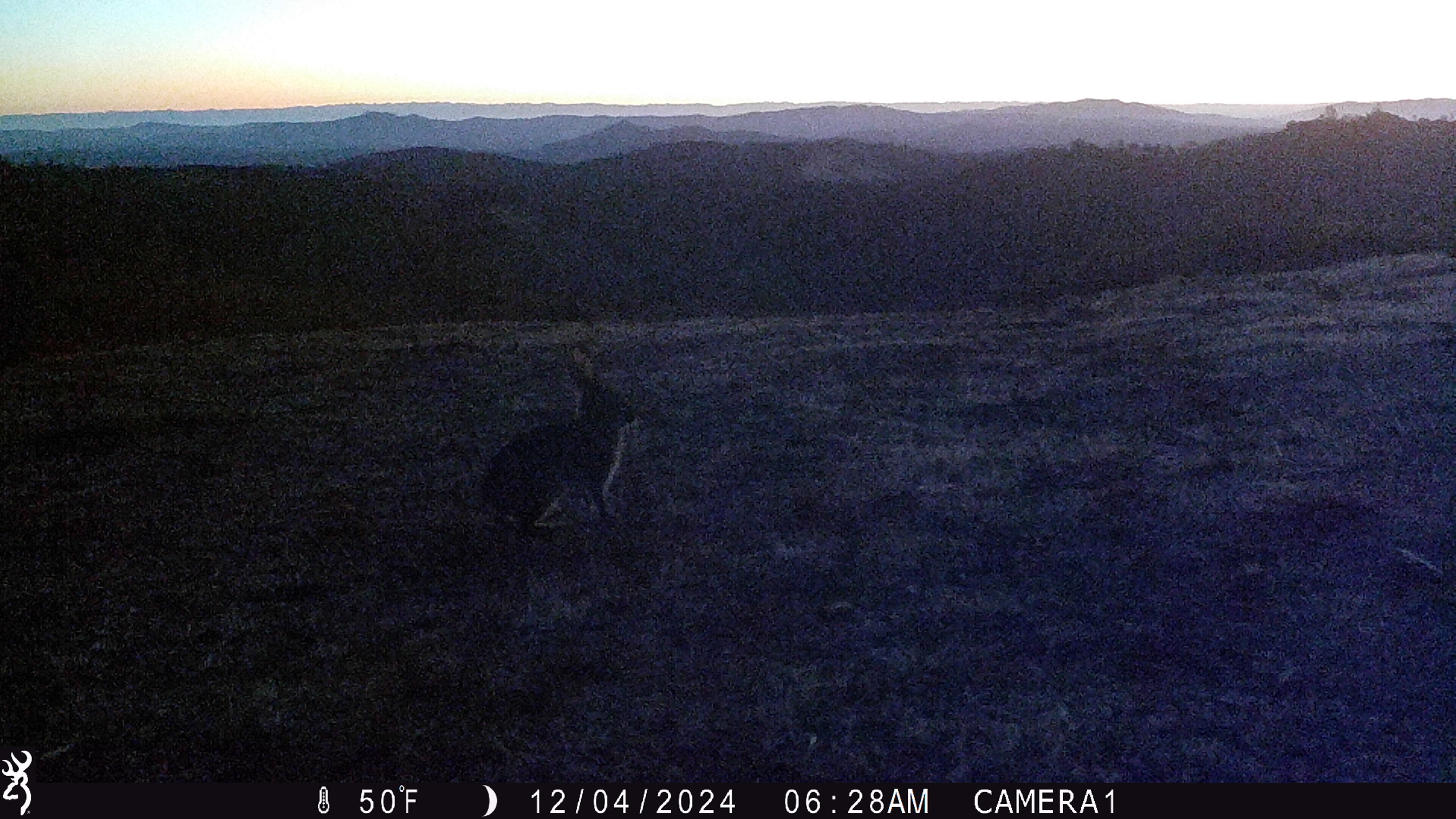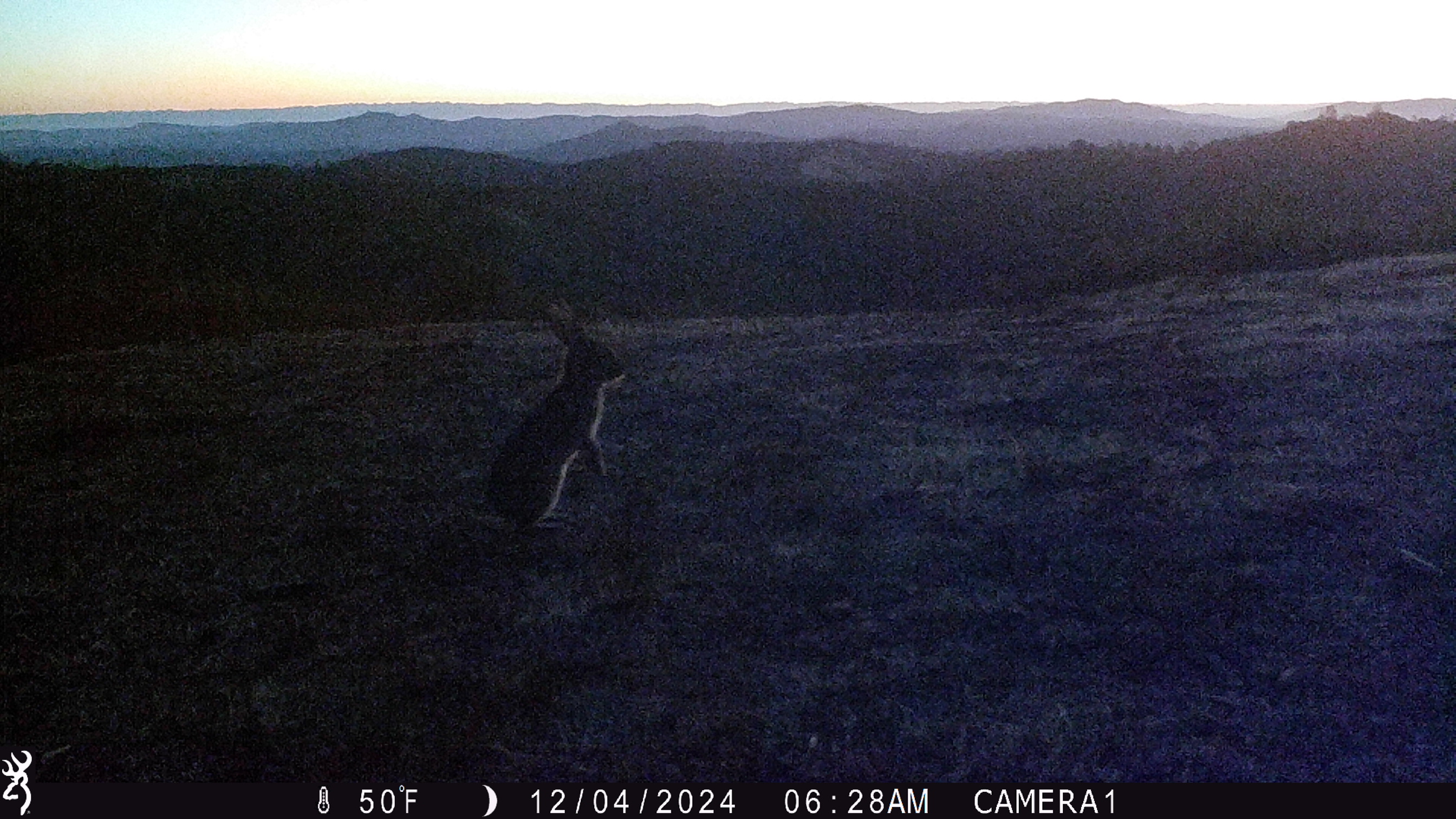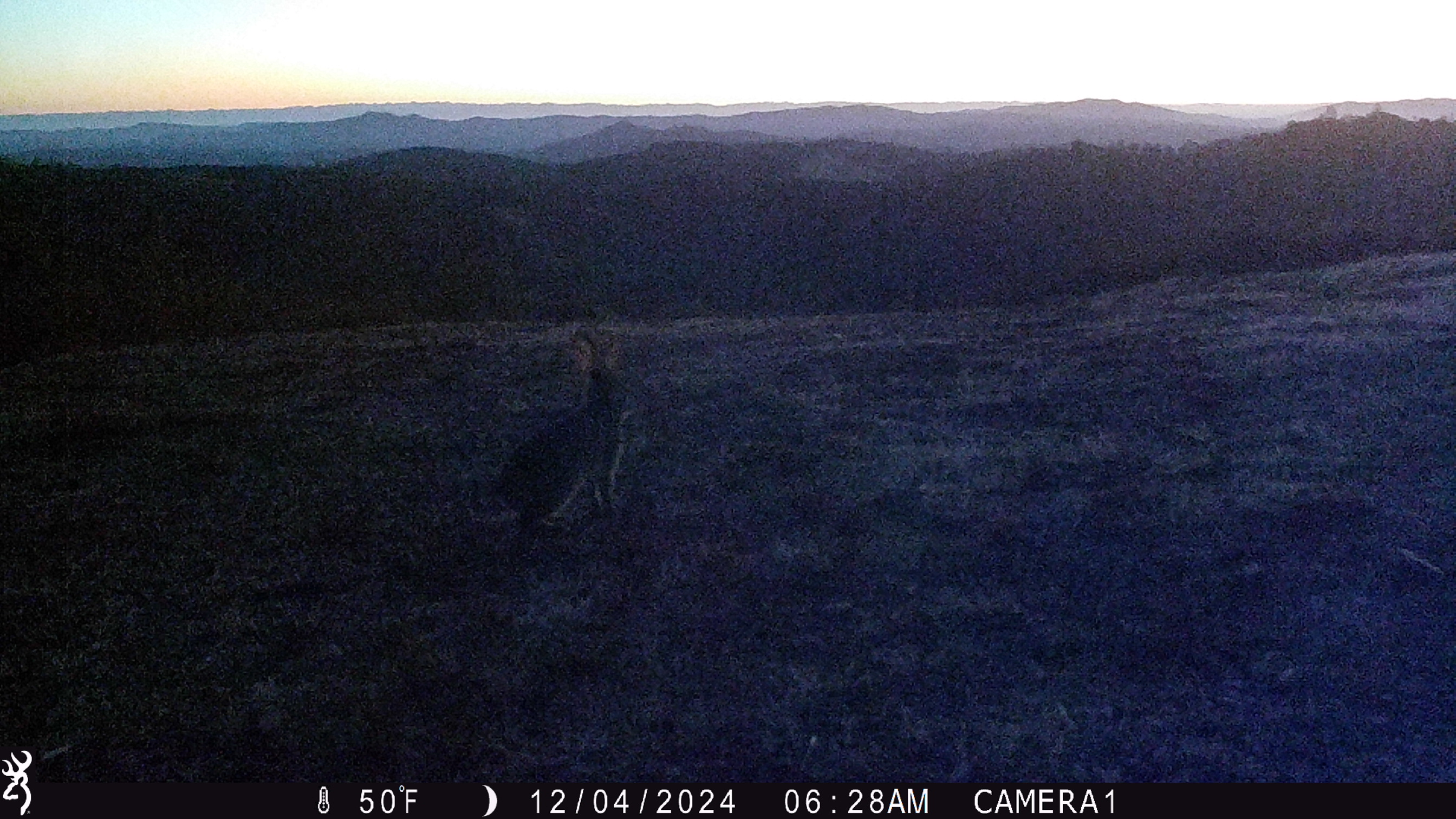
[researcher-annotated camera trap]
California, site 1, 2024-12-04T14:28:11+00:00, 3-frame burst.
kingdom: Animalia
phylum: Chordata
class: Mammalia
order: Lagomorpha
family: Leporidae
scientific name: Leporidae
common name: rabbit